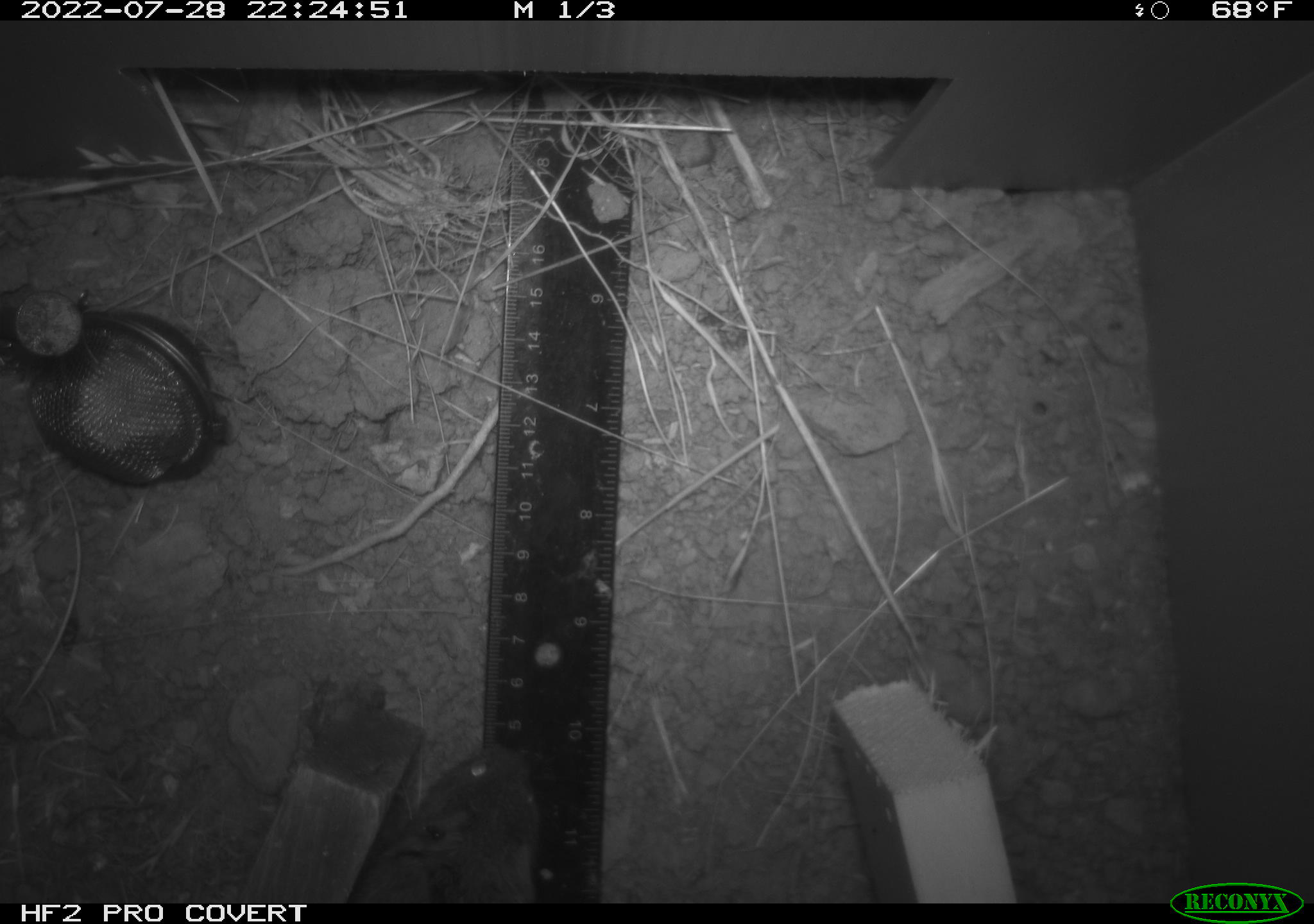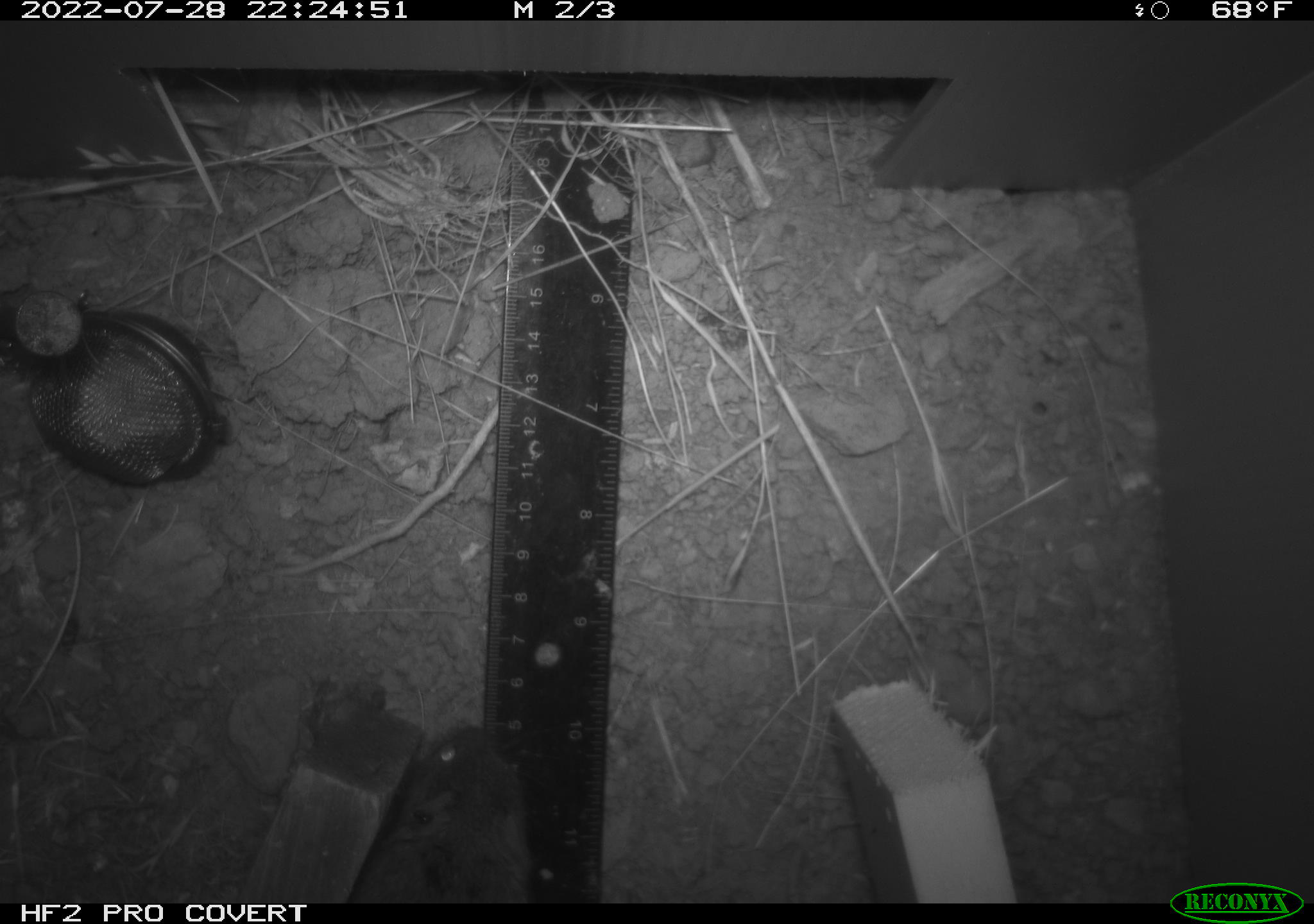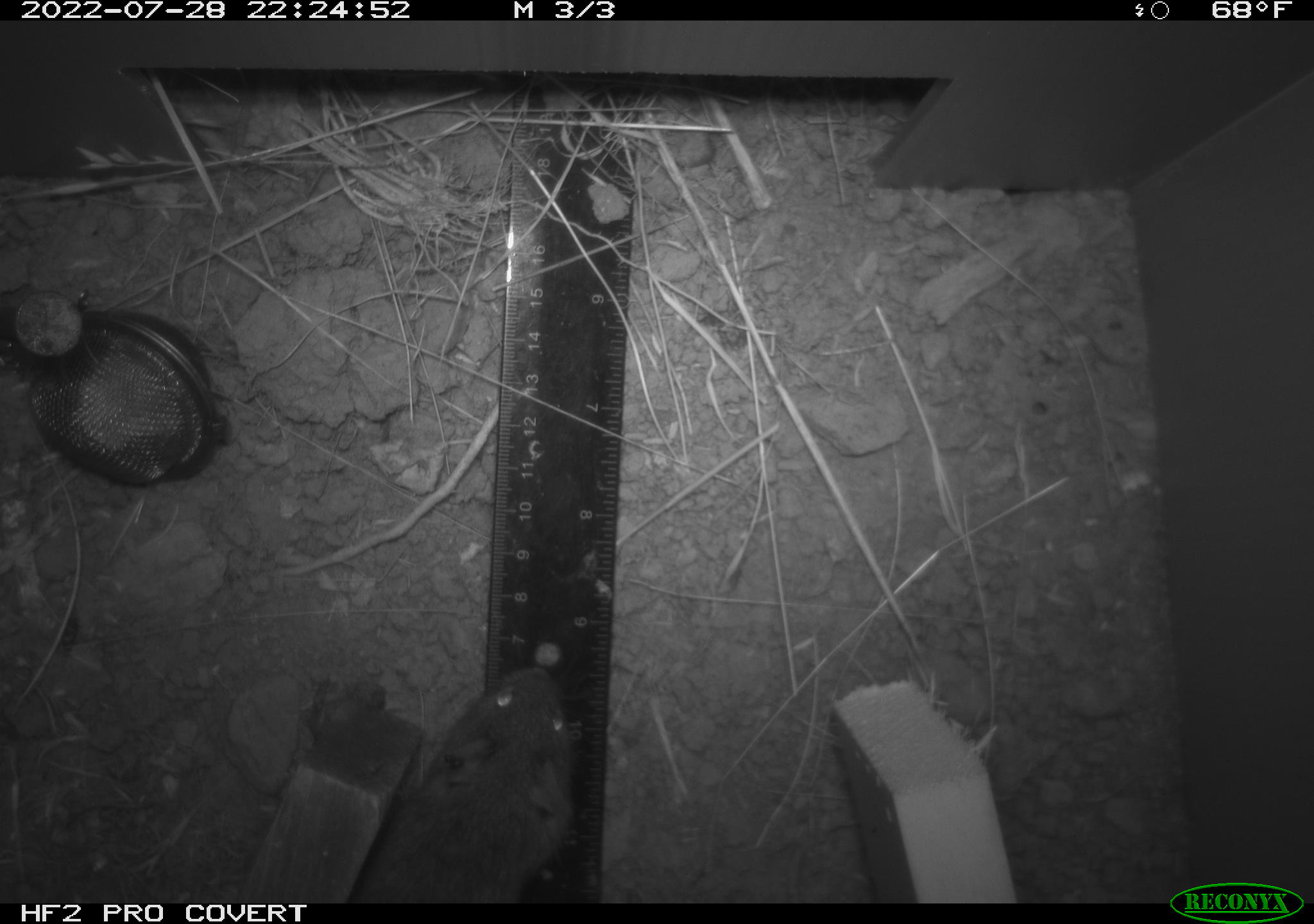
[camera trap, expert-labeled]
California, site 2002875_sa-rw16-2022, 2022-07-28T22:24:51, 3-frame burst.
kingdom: Animalia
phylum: Chordata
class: Mammalia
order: Rodentia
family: Cricetidae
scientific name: Arvicolinae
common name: voles, lemmings, and muskrats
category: arvicolinae subfamily